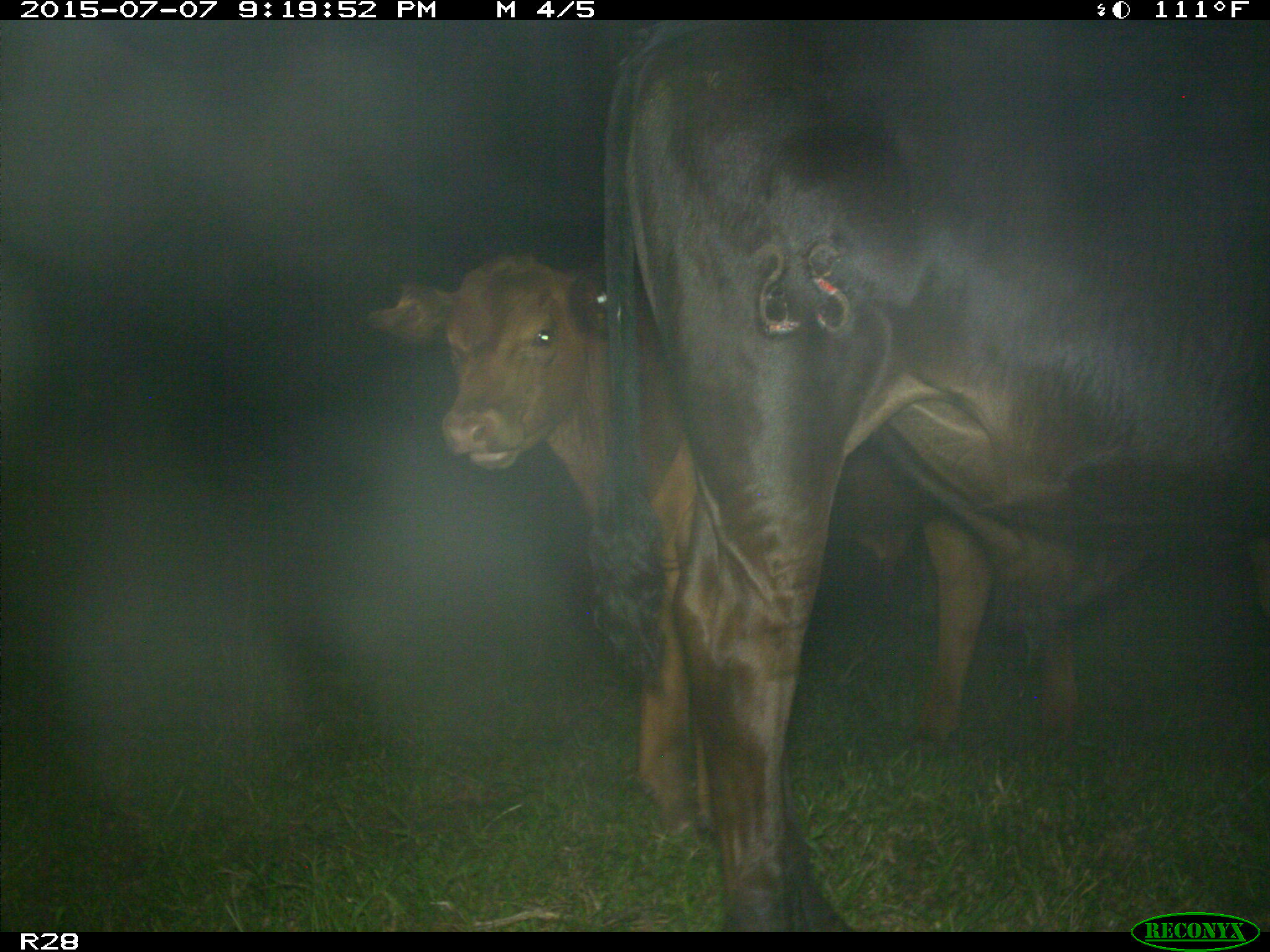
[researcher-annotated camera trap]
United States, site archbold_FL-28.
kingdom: Animalia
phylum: Chordata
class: Mammalia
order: Artiodactyla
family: Bovidae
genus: Bos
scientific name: Bos taurus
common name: domestic cow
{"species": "Bos taurus (domestic cow)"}